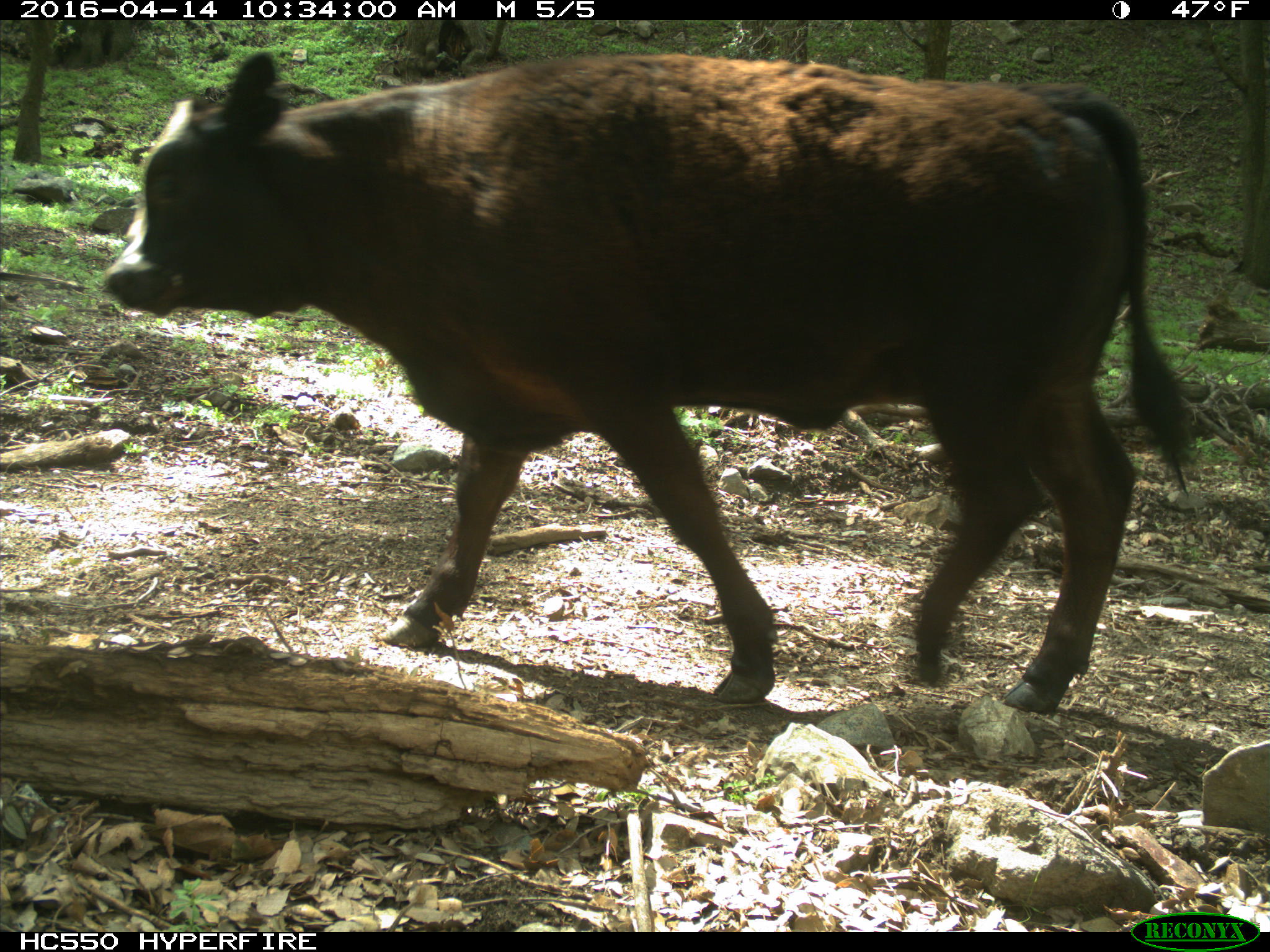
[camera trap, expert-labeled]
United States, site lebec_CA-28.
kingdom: Animalia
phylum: Chordata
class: Mammalia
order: Artiodactyla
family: Bovidae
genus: Bos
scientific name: Bos taurus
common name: domestic cow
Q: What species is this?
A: Bos taurus (domestic cow).